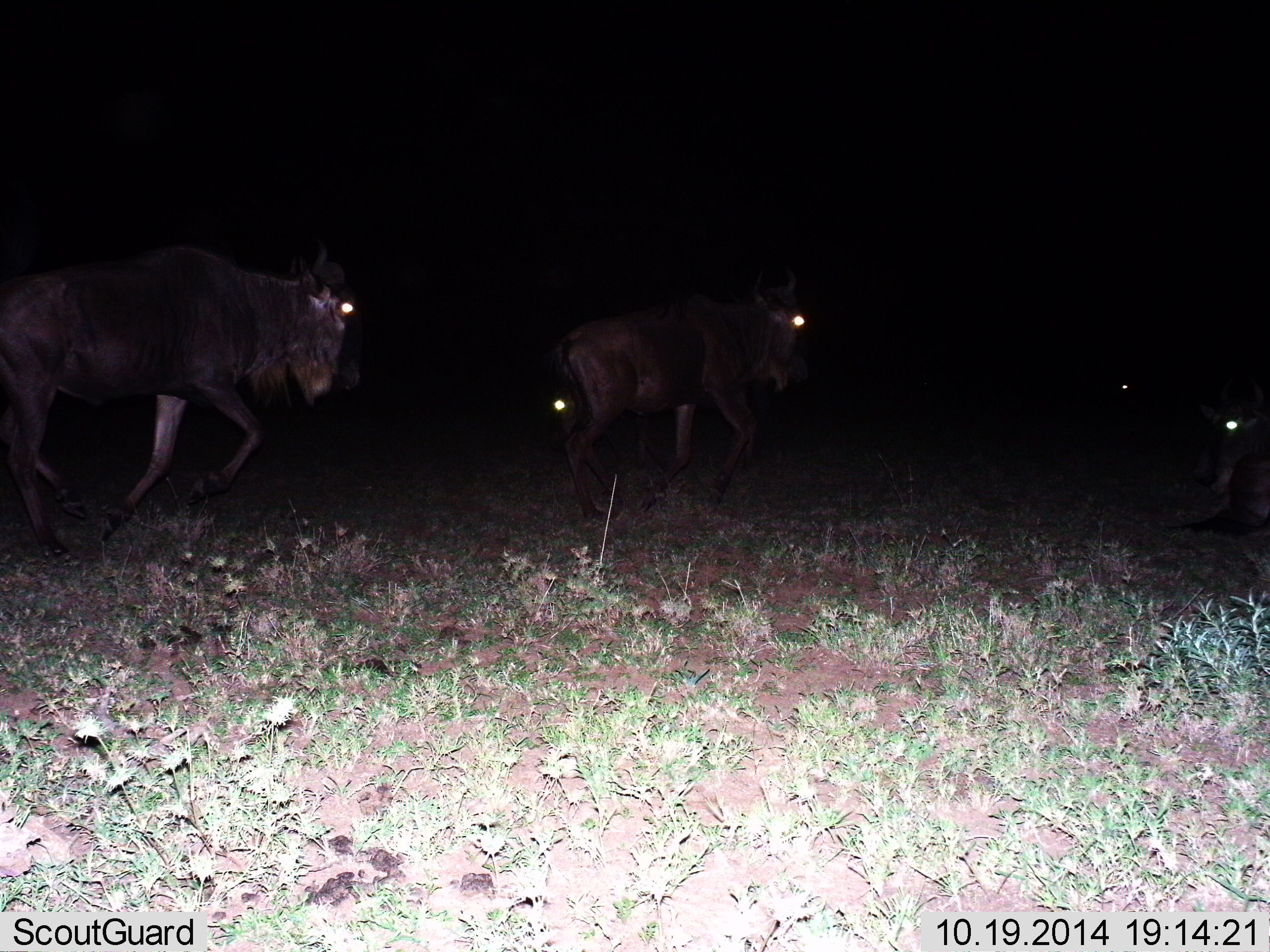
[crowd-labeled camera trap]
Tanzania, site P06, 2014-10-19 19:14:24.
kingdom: Animalia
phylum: Chordata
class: Mammalia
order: Artiodactyla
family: Bovidae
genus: Connochaetes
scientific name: Connochaetes taurinus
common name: blue wildebeest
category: wildebeest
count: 5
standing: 9%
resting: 36%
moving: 91%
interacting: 0%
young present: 0%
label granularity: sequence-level